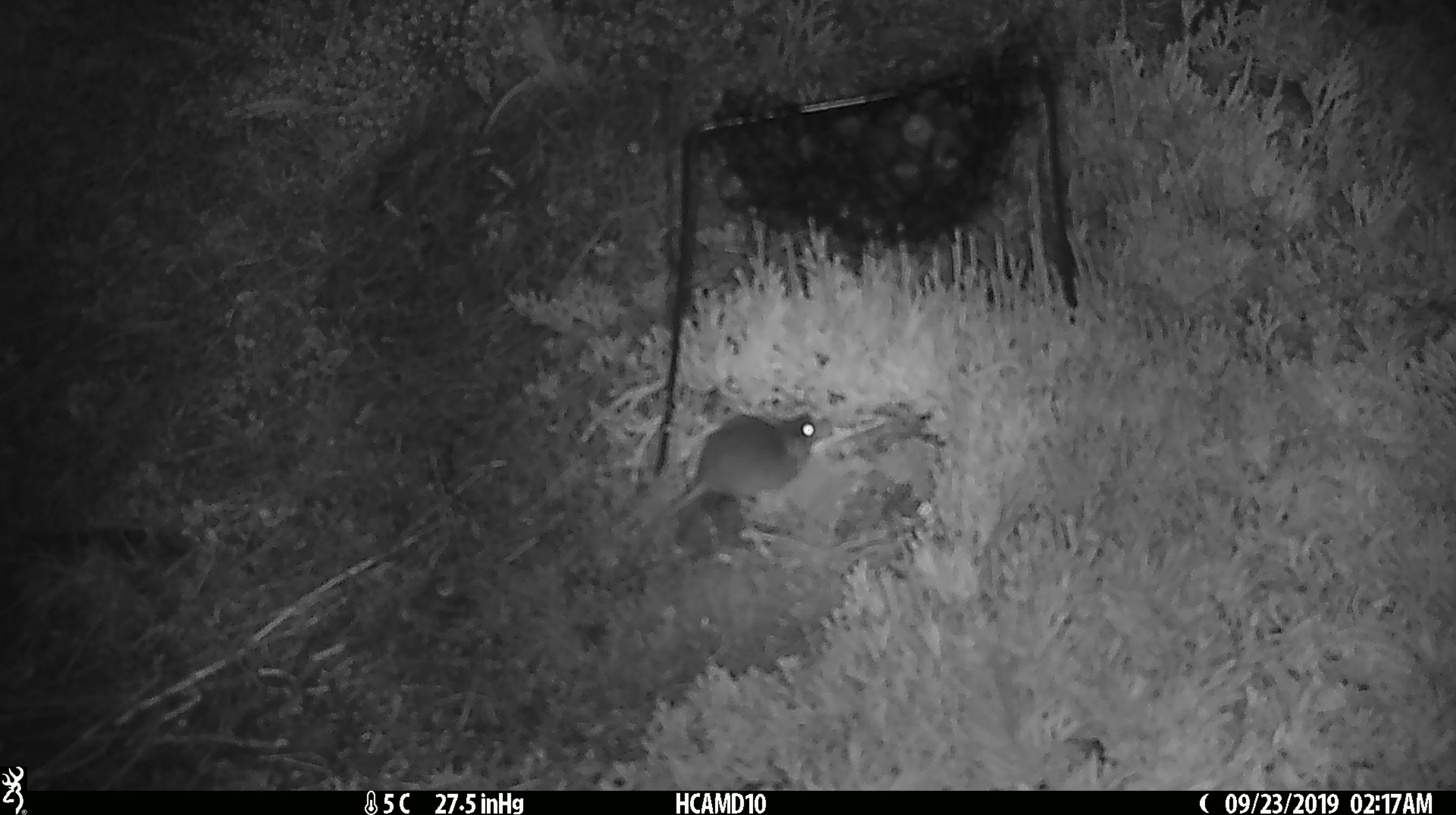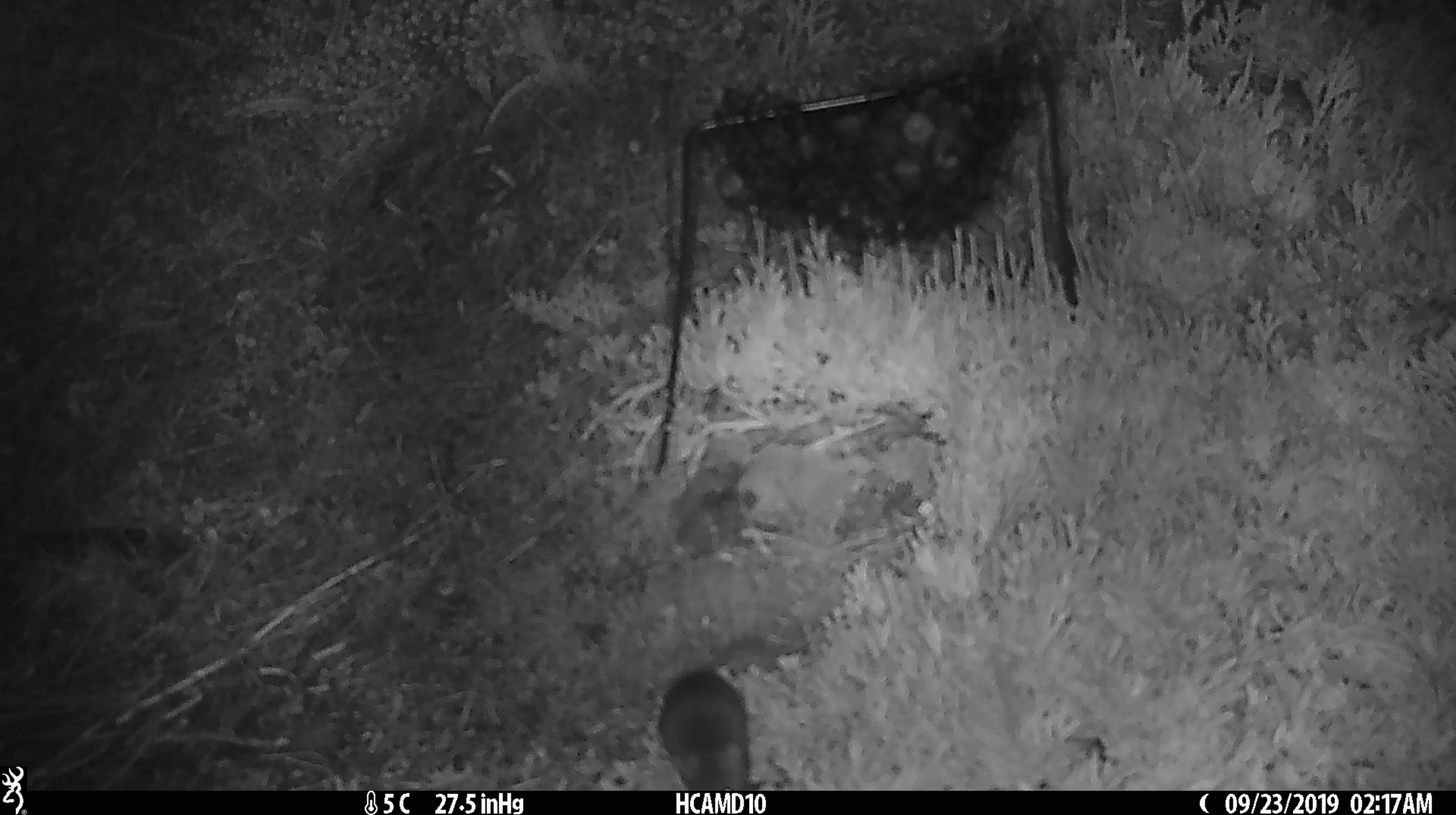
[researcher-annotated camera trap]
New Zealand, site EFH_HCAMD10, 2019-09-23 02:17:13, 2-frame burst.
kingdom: Animalia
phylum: Chordata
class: Mammalia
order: Rodentia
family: Muridae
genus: Mus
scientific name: Mus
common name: mouse